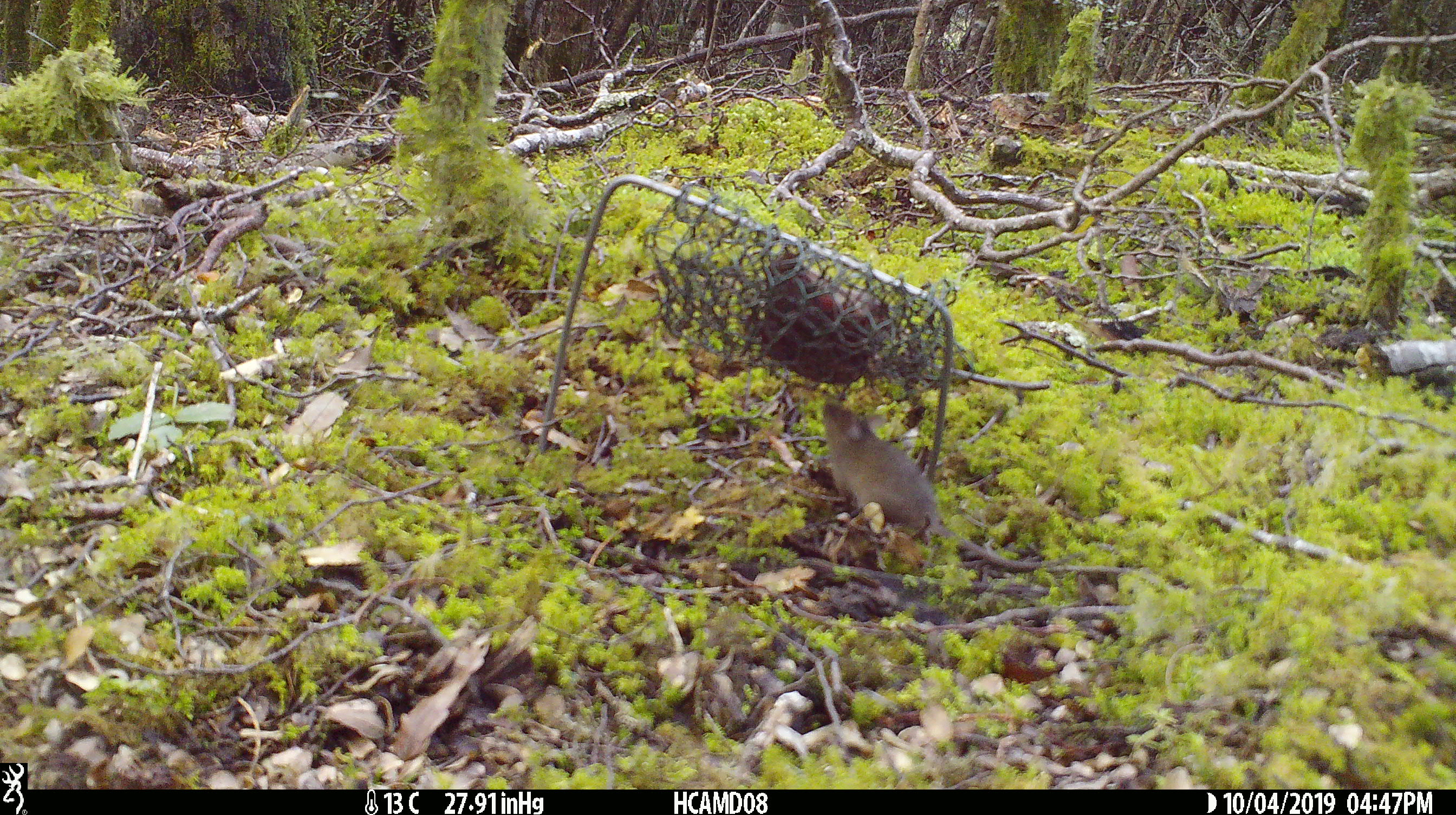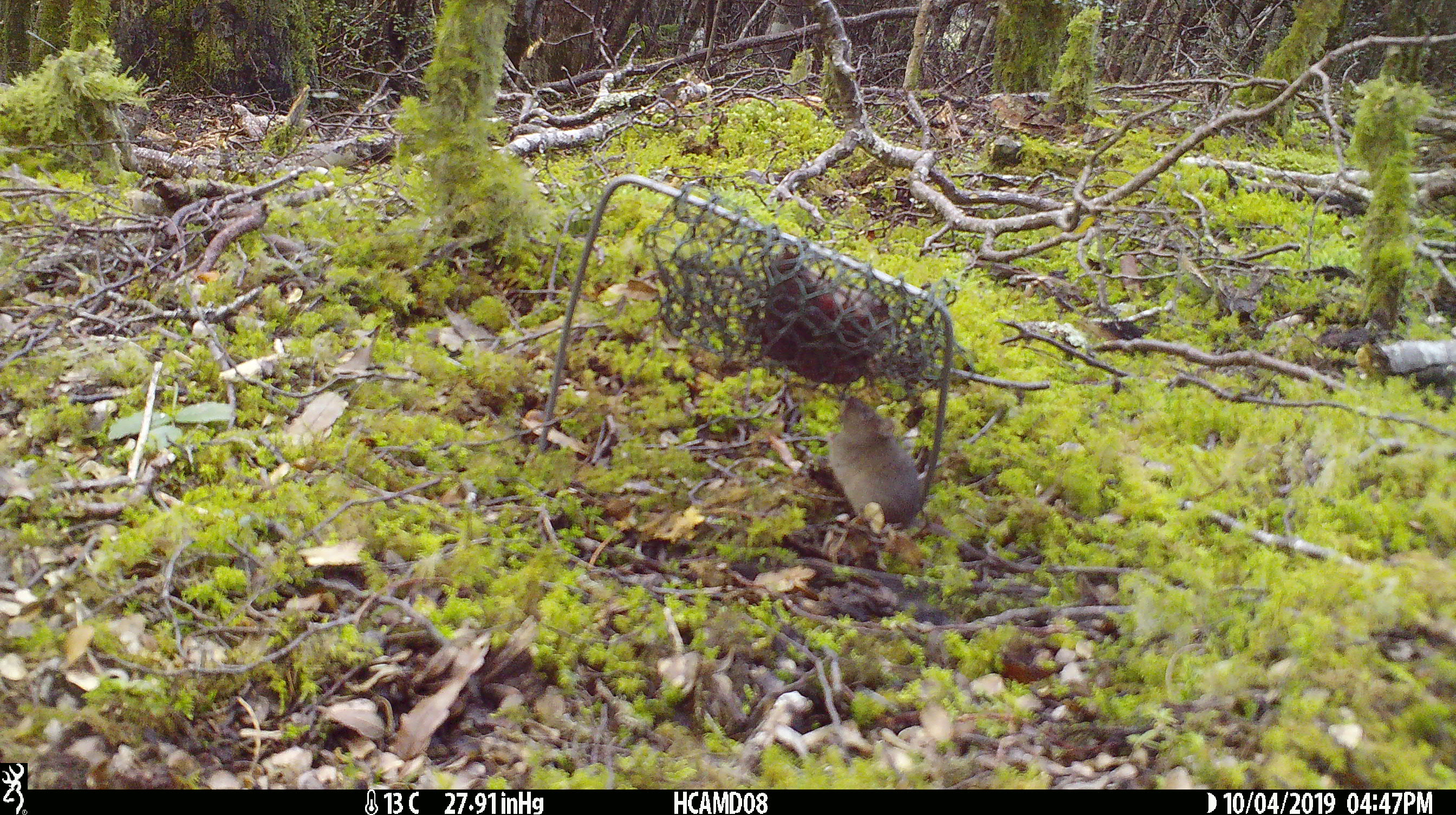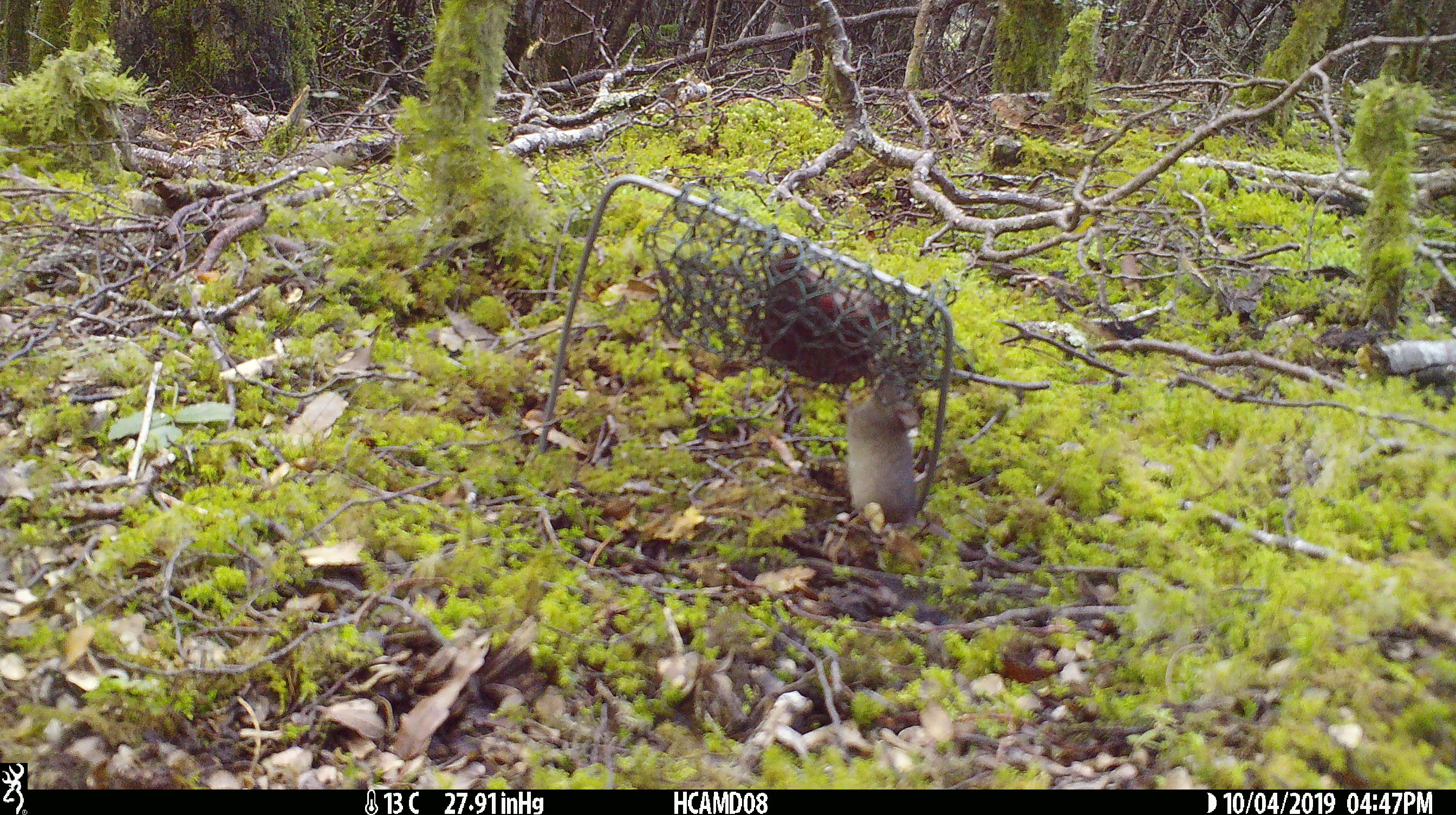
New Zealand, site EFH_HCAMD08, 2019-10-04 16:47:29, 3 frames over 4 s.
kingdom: Animalia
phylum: Chordata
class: Mammalia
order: Rodentia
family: Muridae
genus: Mus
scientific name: Mus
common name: mouse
Mouse (Mus).